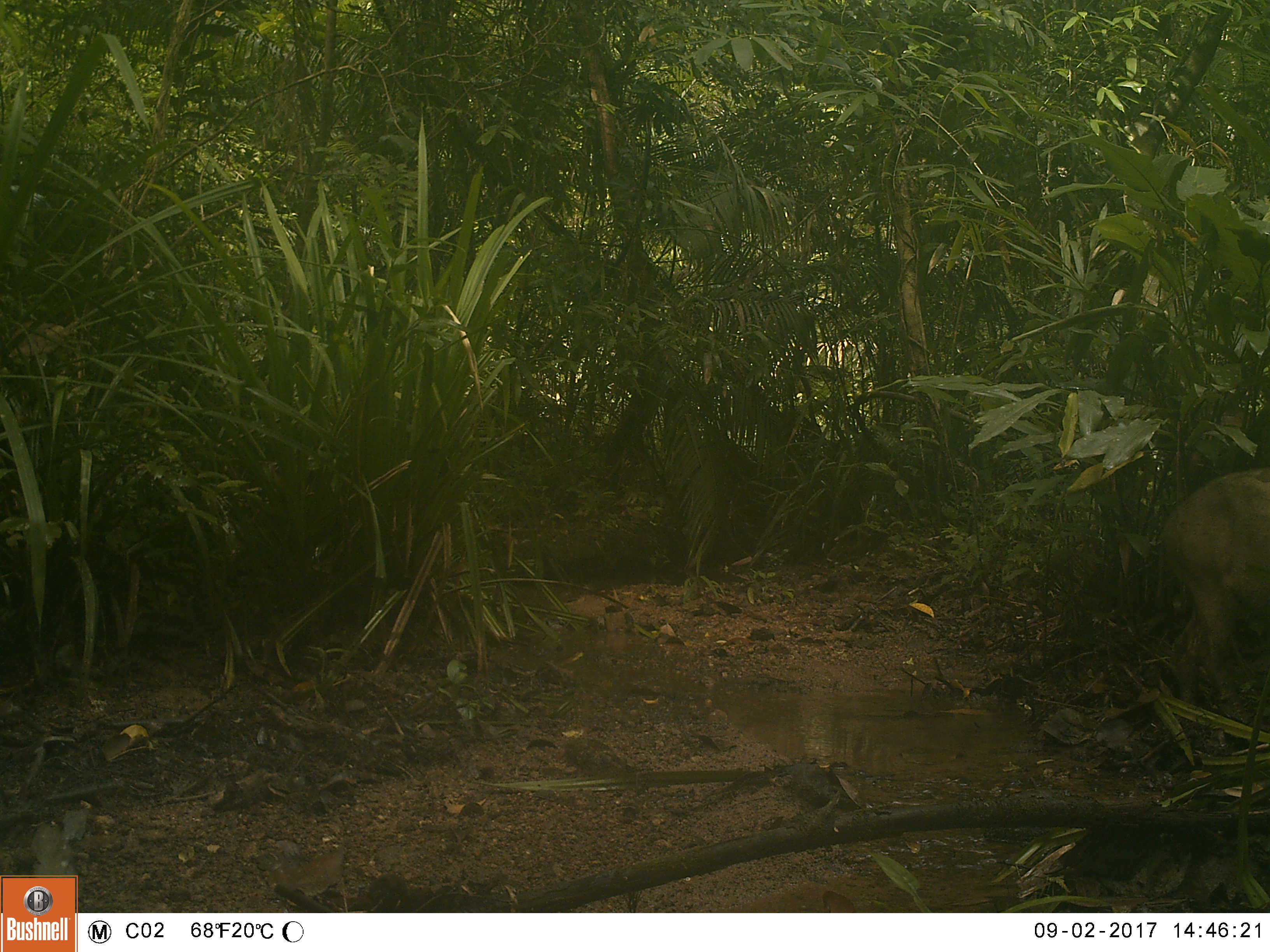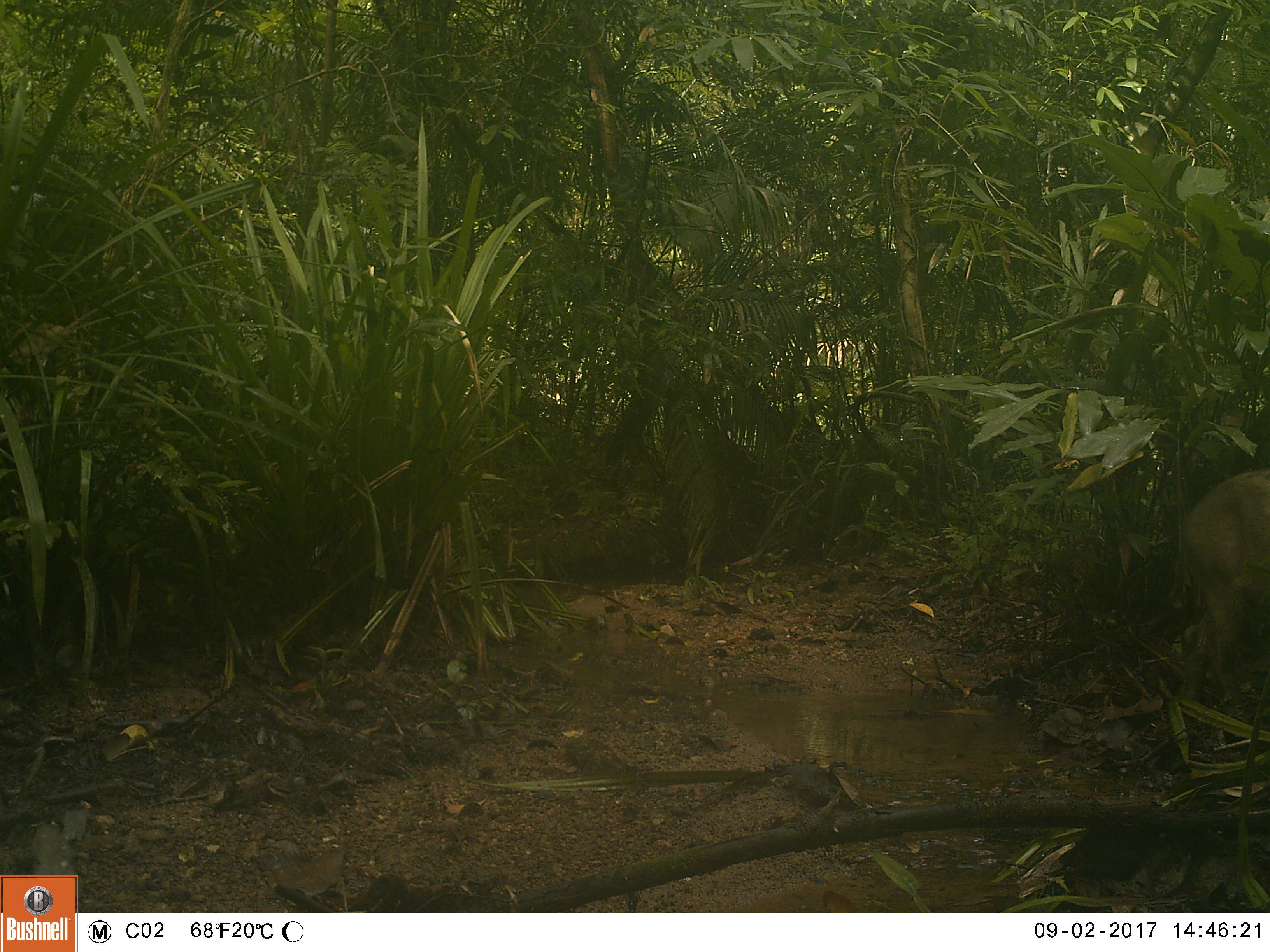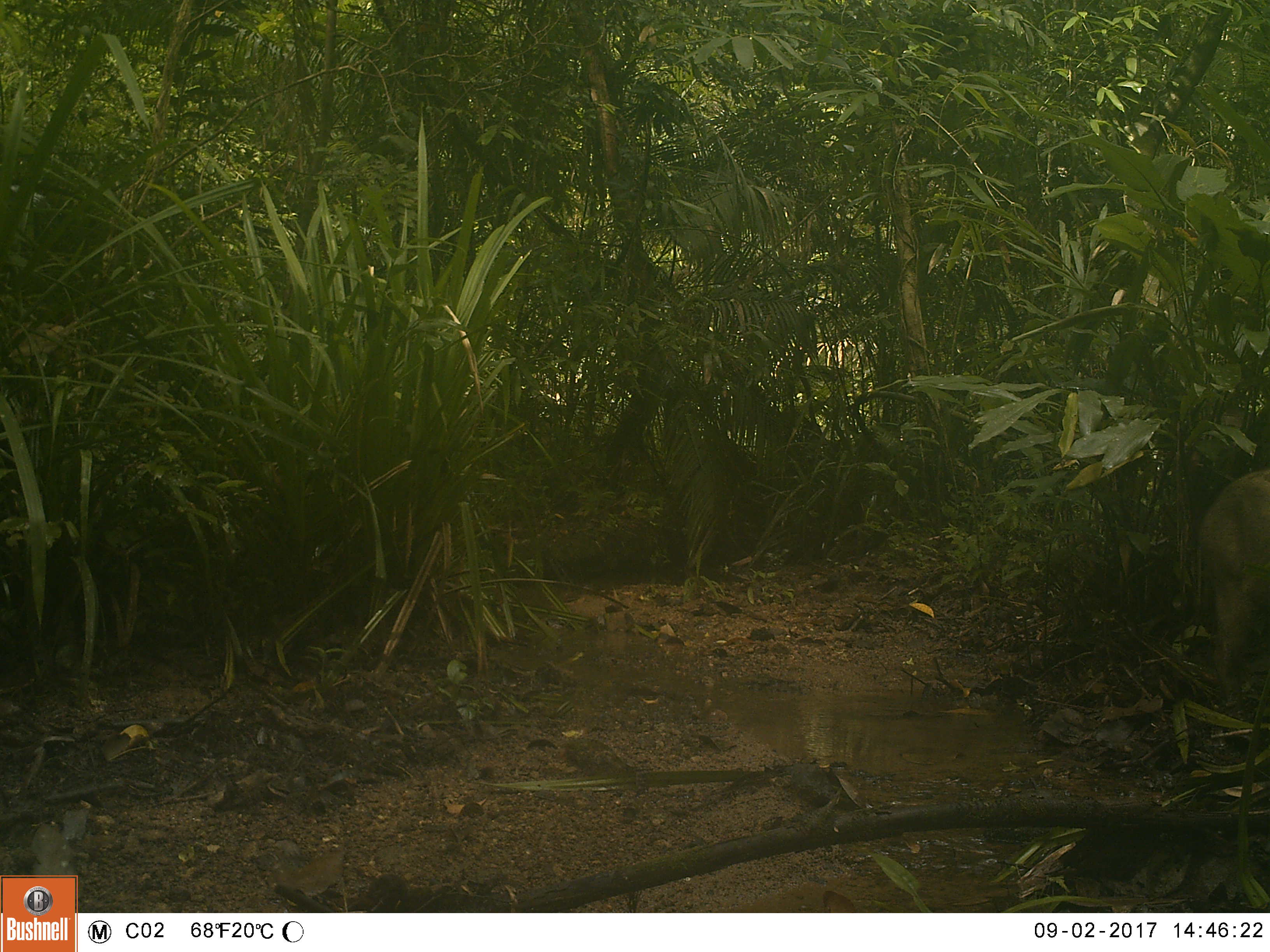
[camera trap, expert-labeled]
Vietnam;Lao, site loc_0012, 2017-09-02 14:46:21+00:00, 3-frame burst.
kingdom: Animalia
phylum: Chordata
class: Mammalia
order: Artiodactyla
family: Suidae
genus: Sus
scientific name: Sus scrofa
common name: eurasian wild pig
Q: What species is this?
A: Eurasian wild pig (Sus scrofa).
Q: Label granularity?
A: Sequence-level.